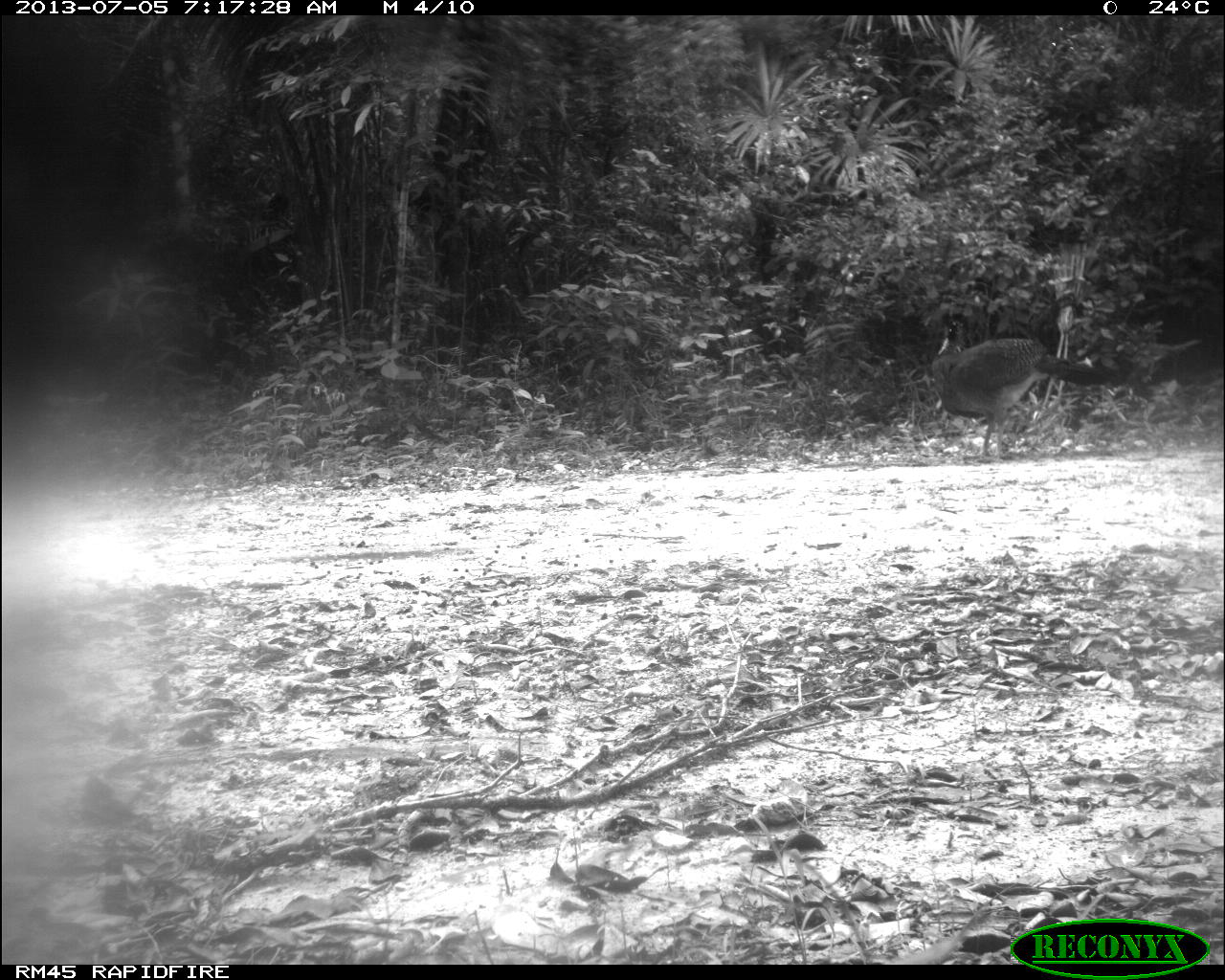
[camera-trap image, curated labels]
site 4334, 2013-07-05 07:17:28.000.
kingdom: Animalia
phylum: Chordata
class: Aves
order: Galliformes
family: Cracidae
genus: Crax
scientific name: Crax rubra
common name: great curassow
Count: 2.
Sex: female.